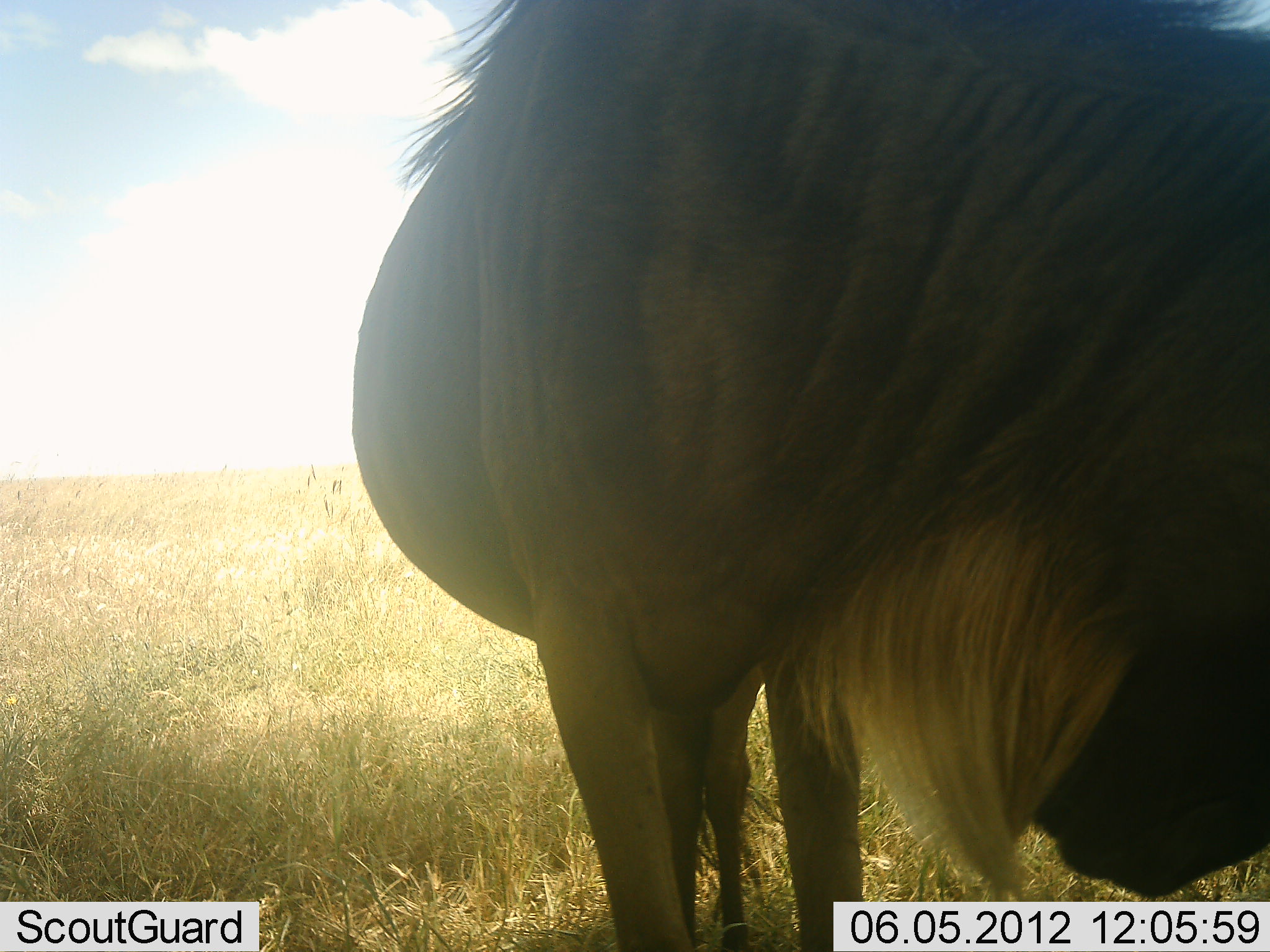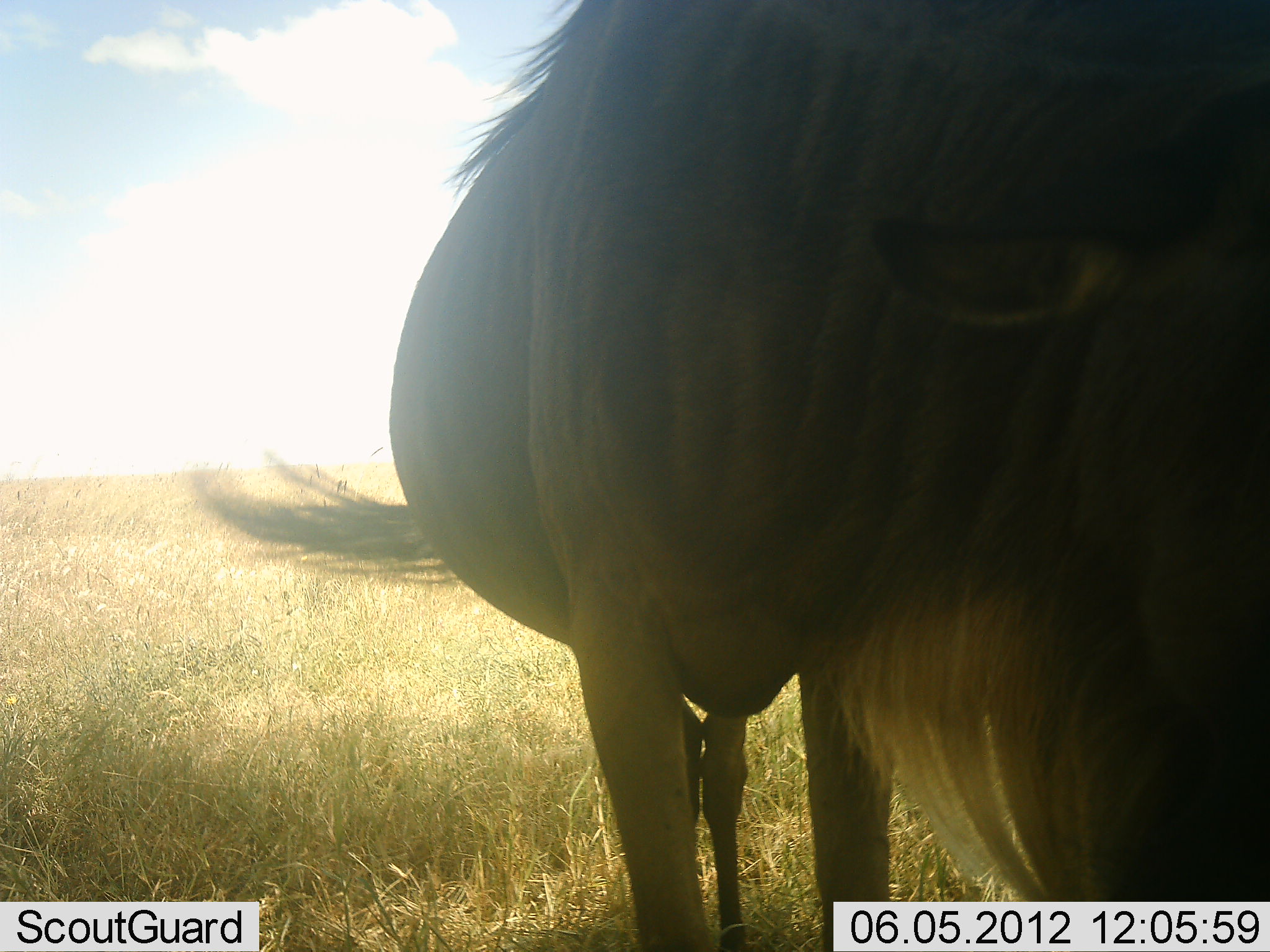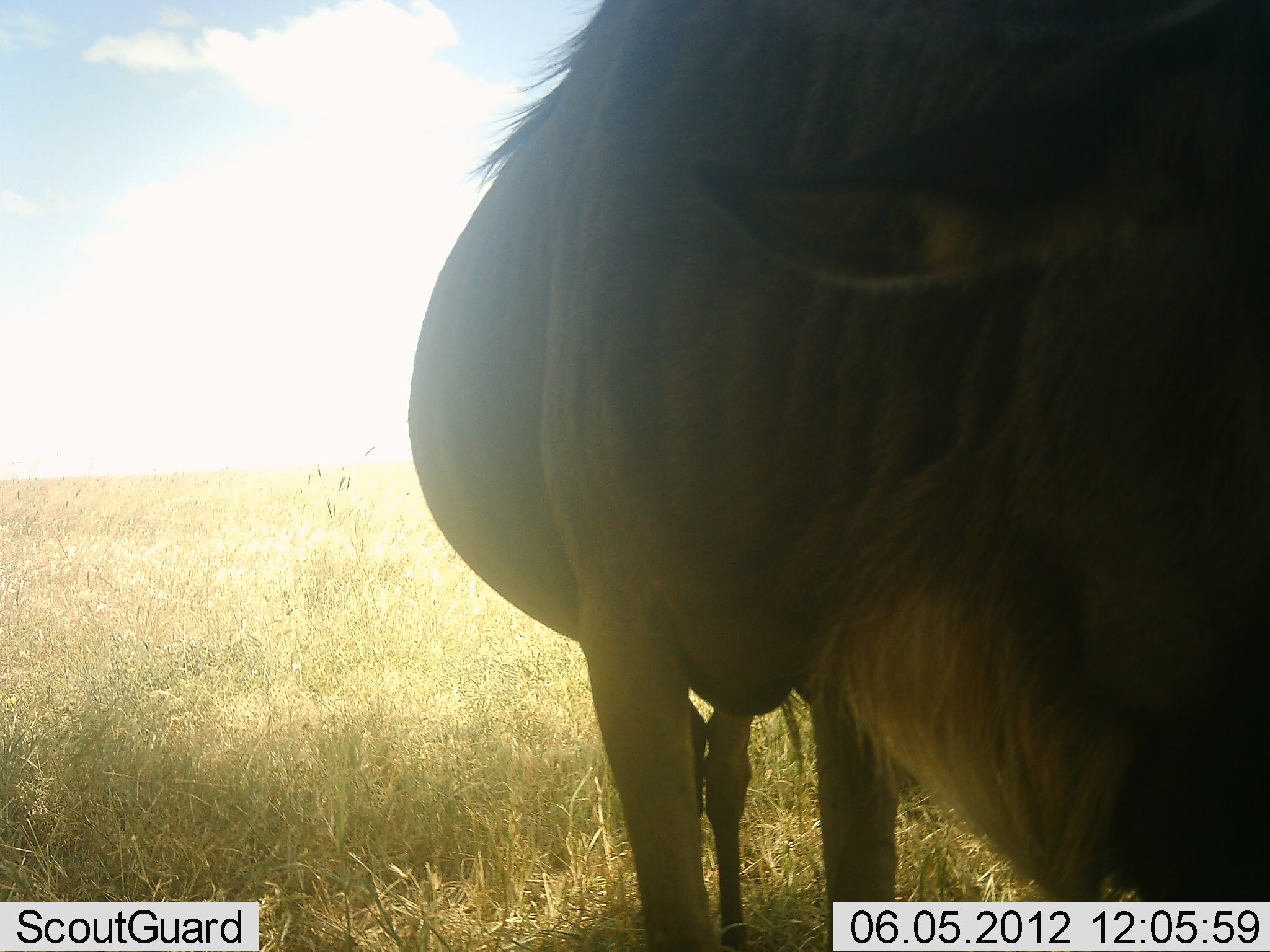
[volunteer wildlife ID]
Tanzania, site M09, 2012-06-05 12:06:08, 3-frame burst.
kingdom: Animalia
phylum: Chordata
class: Mammalia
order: Artiodactyla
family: Bovidae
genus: Connochaetes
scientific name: Connochaetes taurinus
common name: blue wildebeest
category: wildebeest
Wildebeest (blue wildebeest) (Connochaetes taurinus), count 1. Behavior (volunteer vote fractions): standing 80%, resting 0%, moving 10%, interacting 0%. Young present (vote fraction): 0%. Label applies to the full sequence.